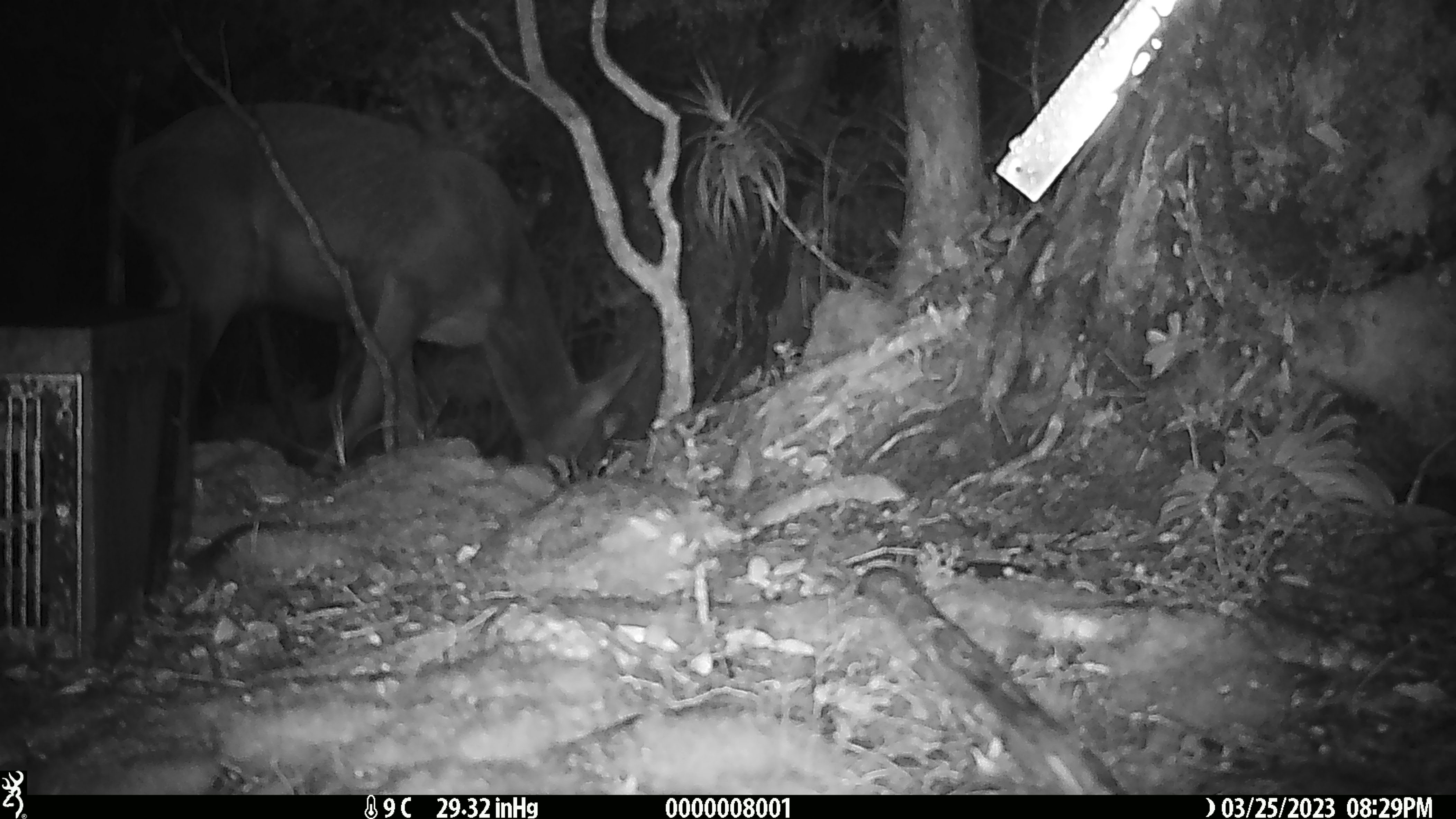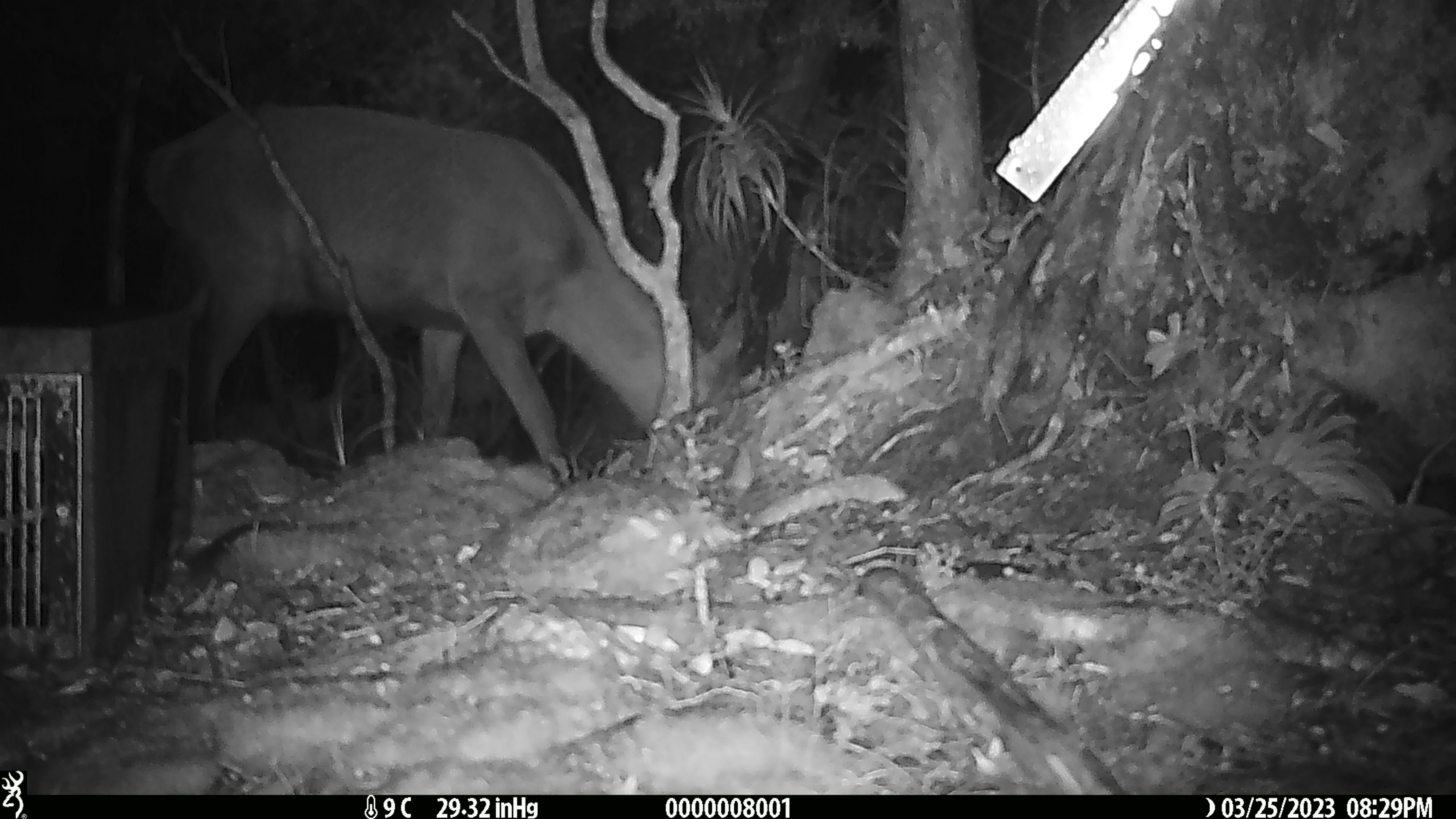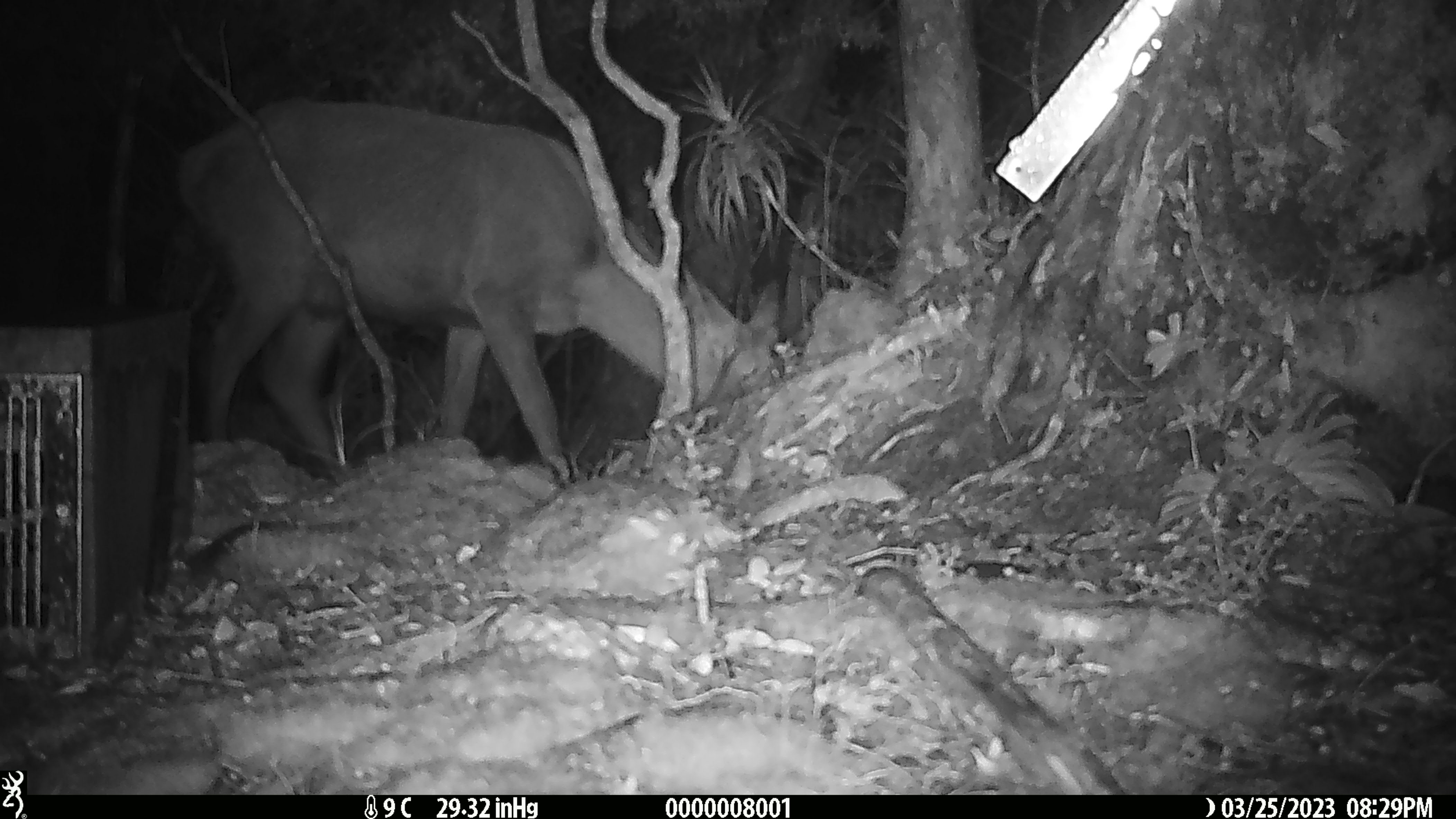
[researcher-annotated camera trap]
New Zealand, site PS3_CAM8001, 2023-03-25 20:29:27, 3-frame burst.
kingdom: Animalia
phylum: Chordata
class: Mammalia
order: Artiodactyla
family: Cervidae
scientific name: Cervidae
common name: deer